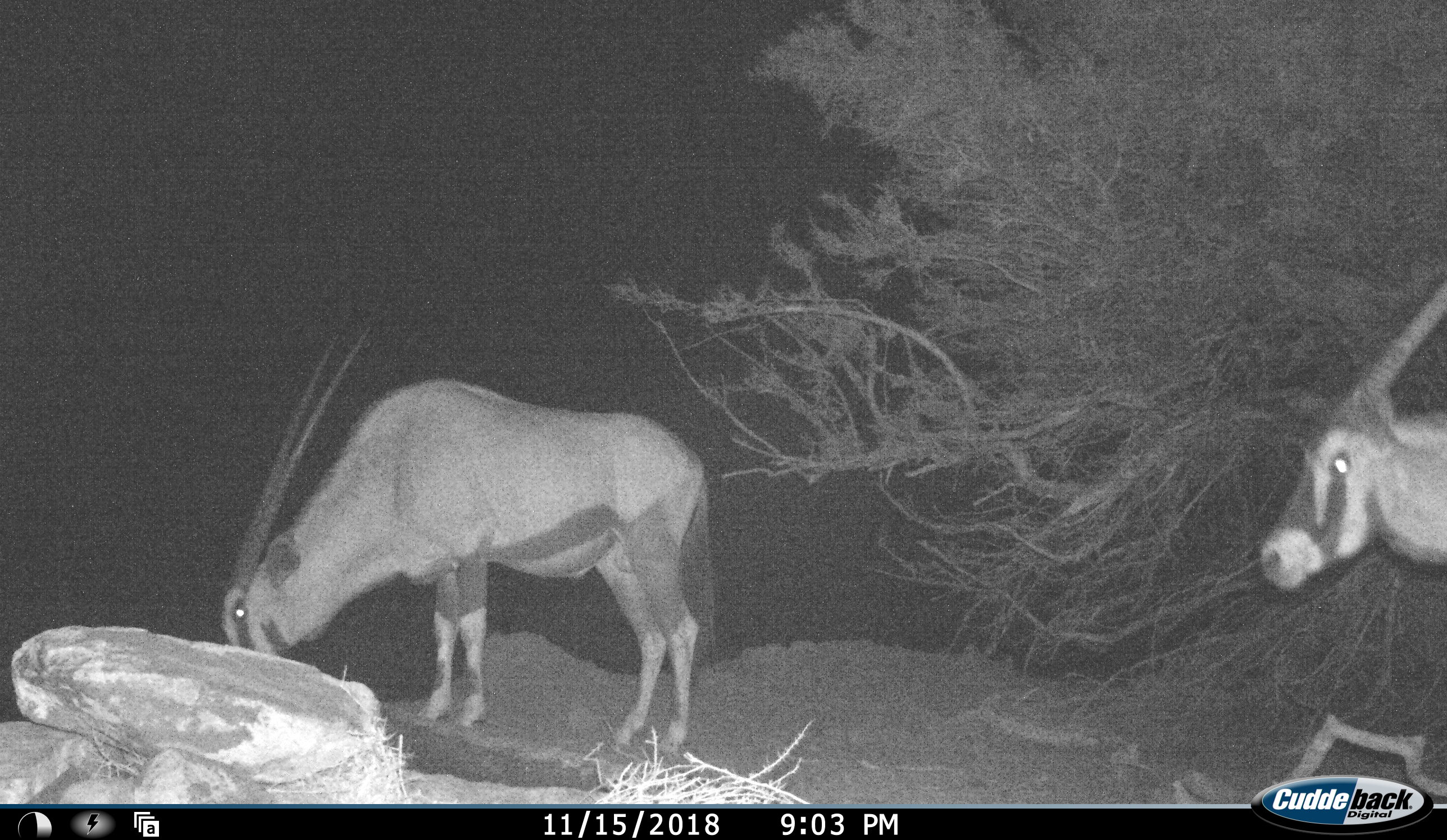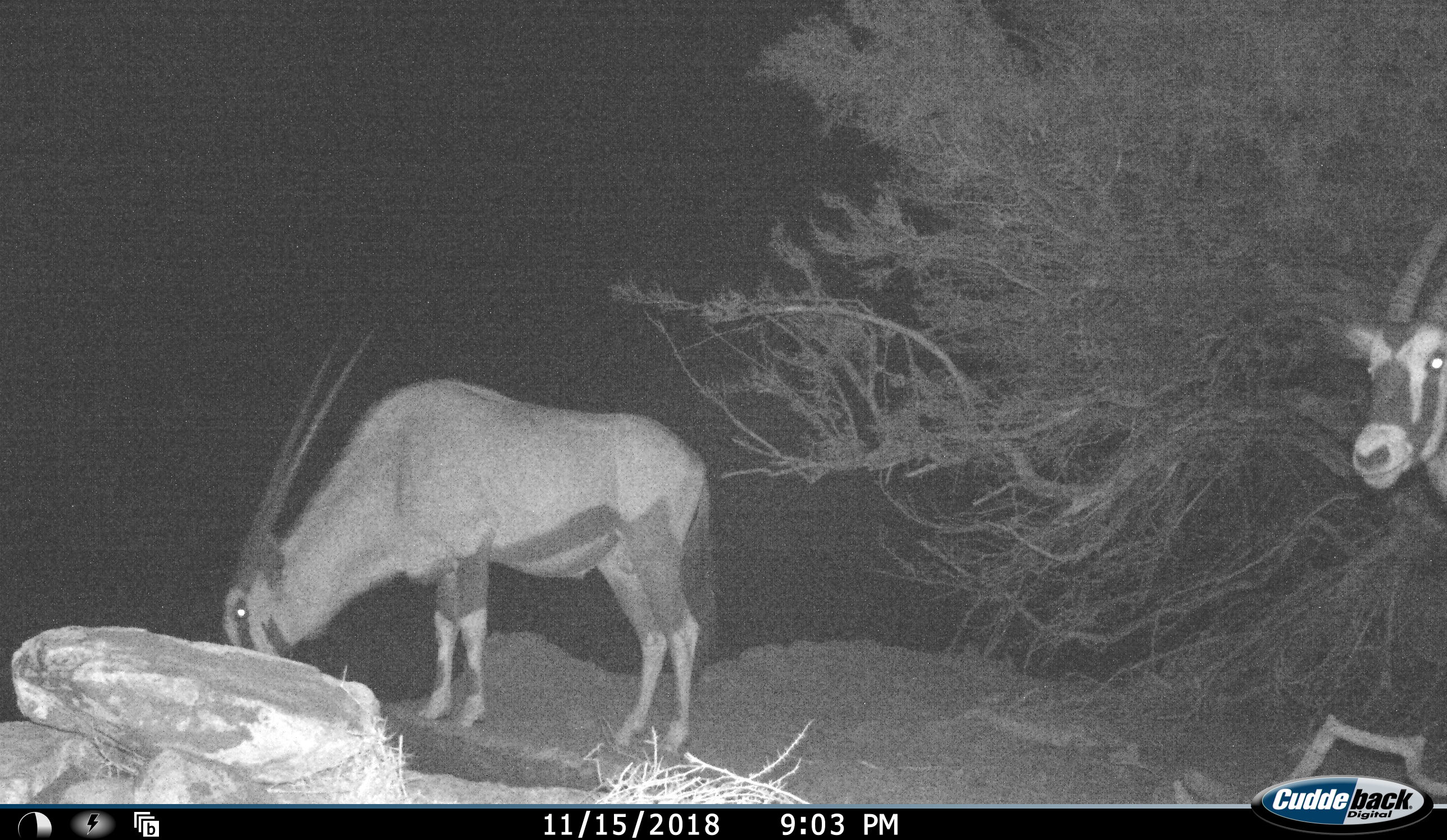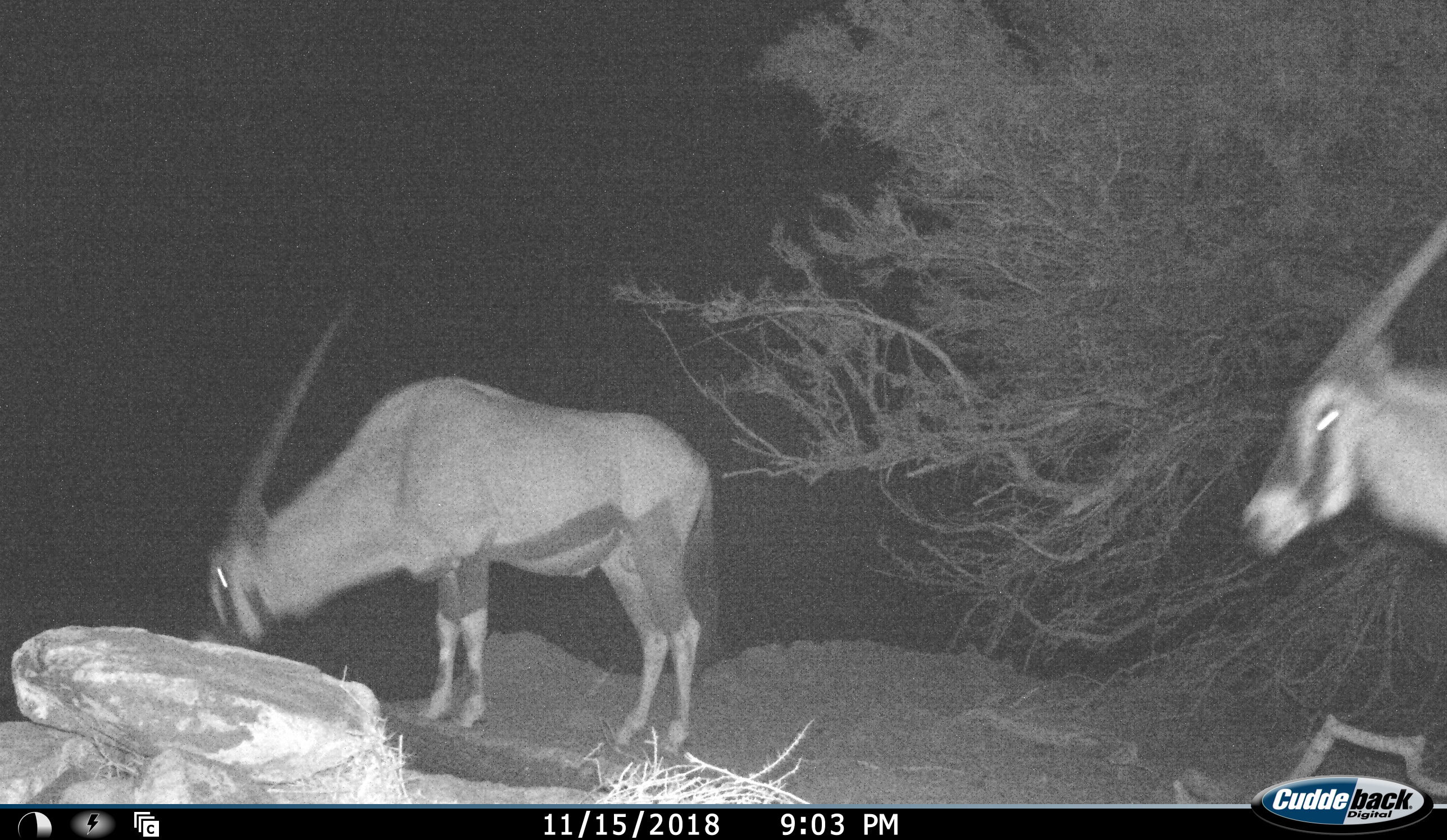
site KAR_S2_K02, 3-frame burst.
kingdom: Animalia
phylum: Chordata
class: Mammalia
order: Artiodactyla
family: Bovidae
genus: Oryx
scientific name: Oryx gazella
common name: gemsbok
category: oryx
Oryx (gemsbok) (Oryx gazella), count 2. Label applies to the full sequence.